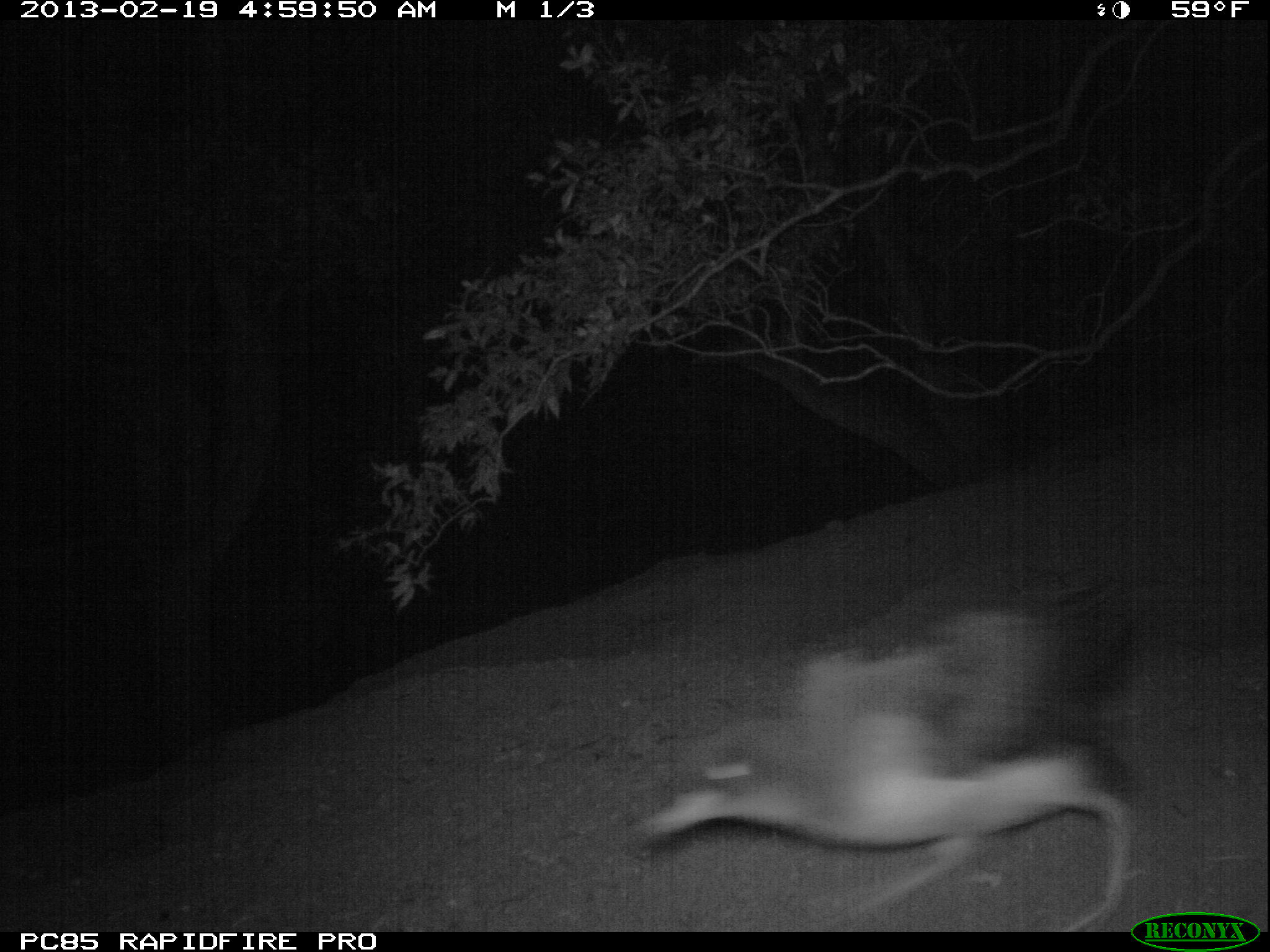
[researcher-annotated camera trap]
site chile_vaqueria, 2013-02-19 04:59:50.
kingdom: Animalia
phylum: Chordata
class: Aves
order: Procellariiformes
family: Procellariidae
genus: Calonectris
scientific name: Calonectris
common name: shearwater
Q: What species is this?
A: Shearwater (Calonectris).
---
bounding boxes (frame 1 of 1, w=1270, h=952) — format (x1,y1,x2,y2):
shearwater: (628,593,1139,928)